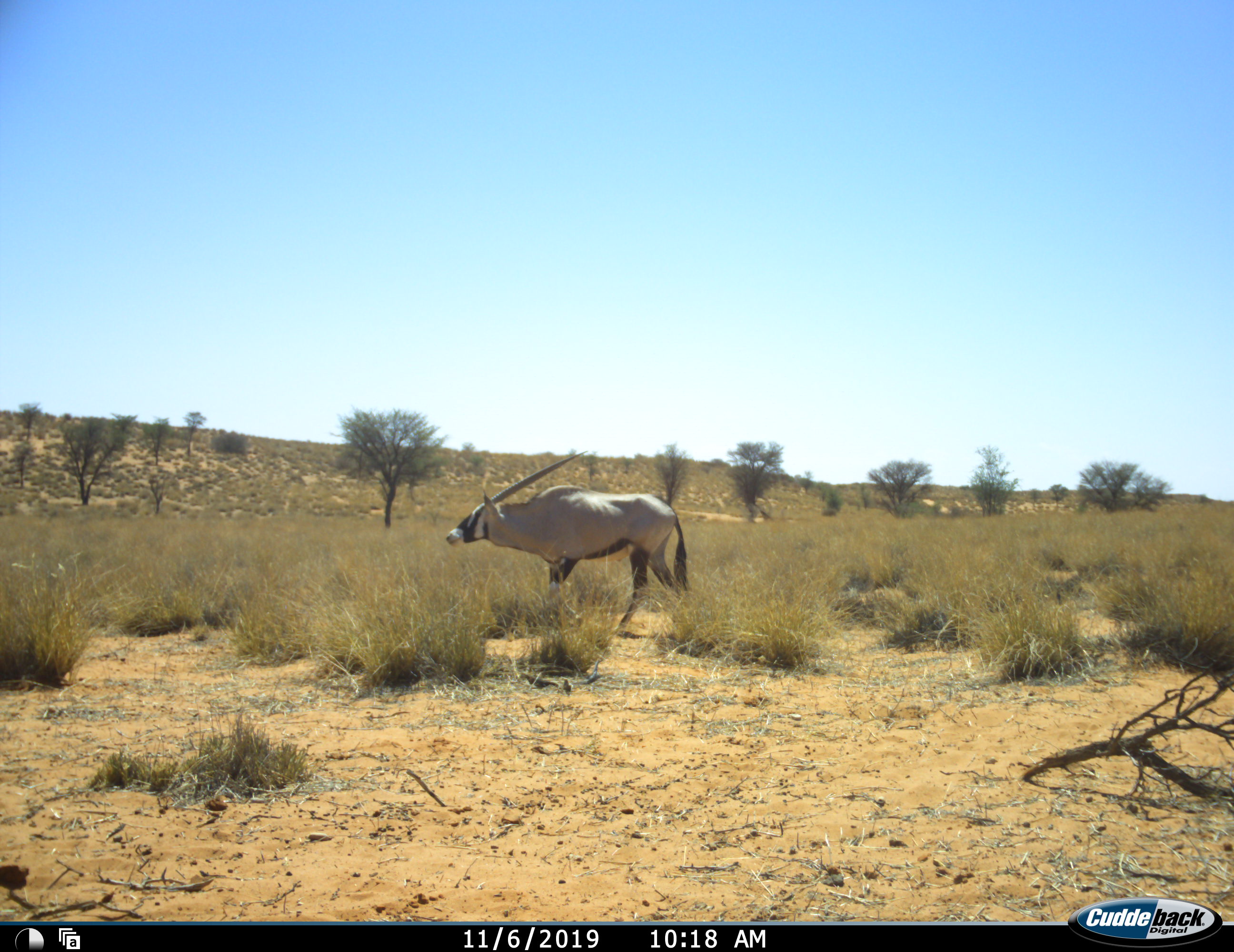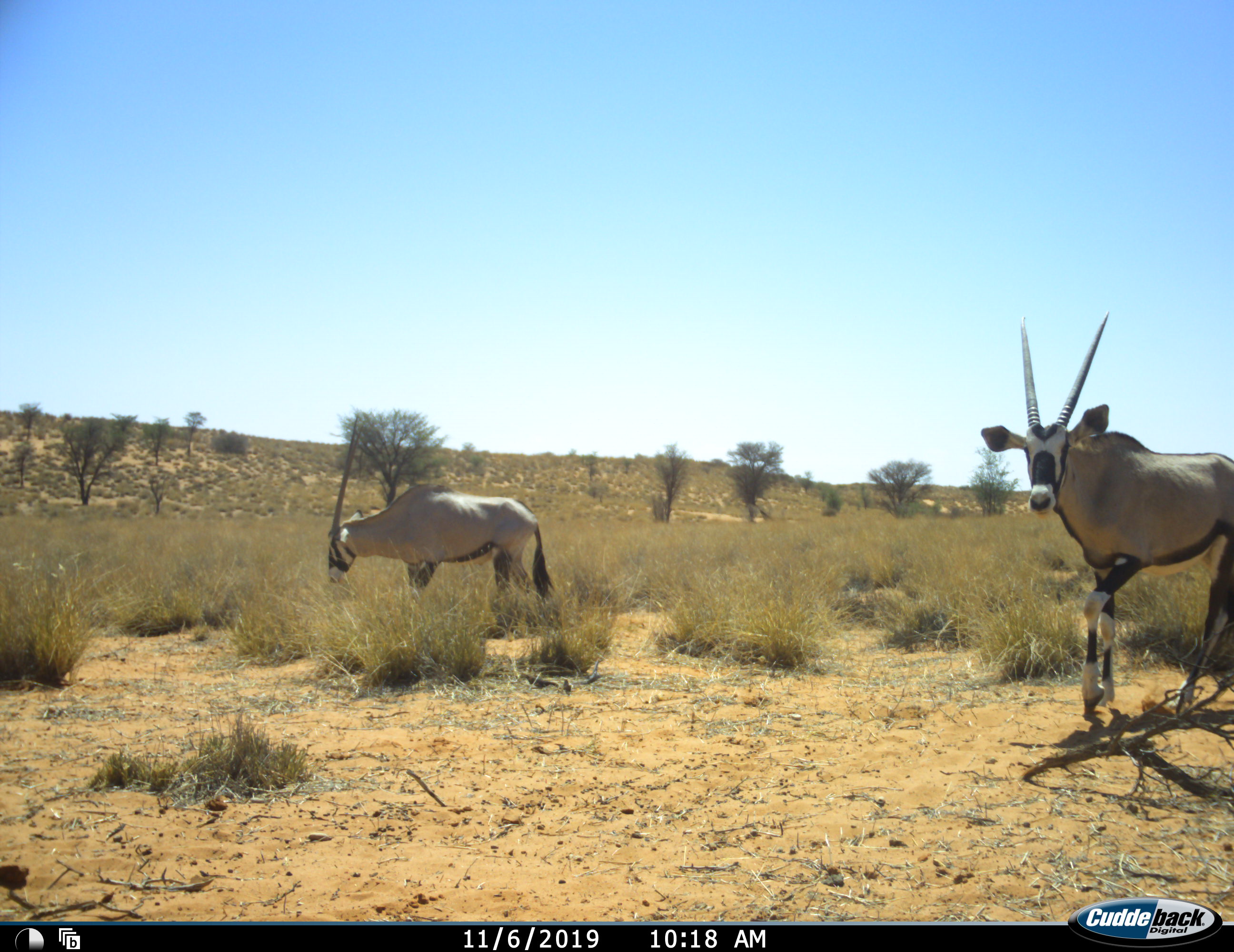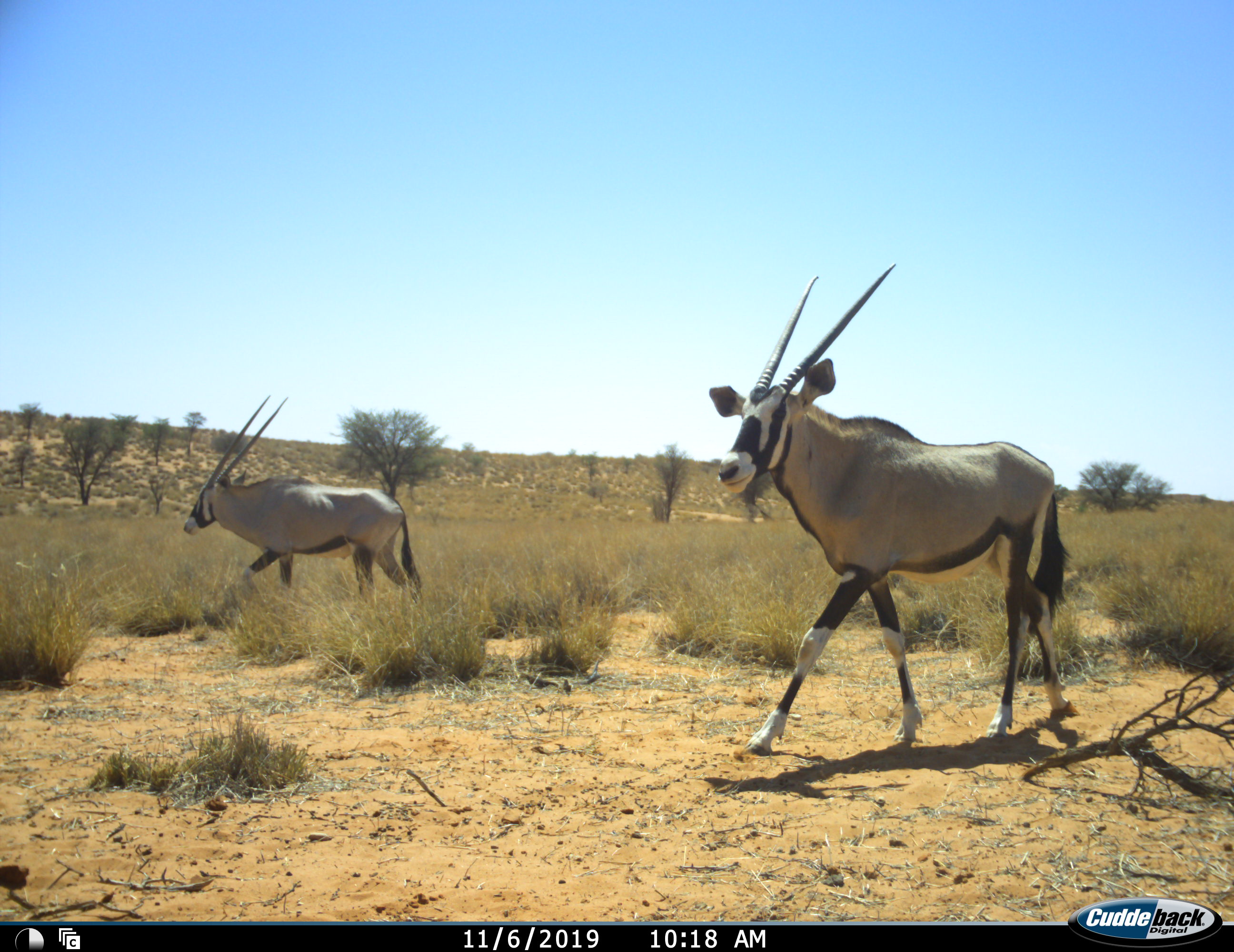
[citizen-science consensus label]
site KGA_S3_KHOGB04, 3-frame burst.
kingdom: Animalia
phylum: Chordata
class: Mammalia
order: Artiodactyla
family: Bovidae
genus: Oryx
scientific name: Oryx gazella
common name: gemsbok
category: oryx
Oryx (gemsbok) (Oryx gazella), count 2. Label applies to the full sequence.